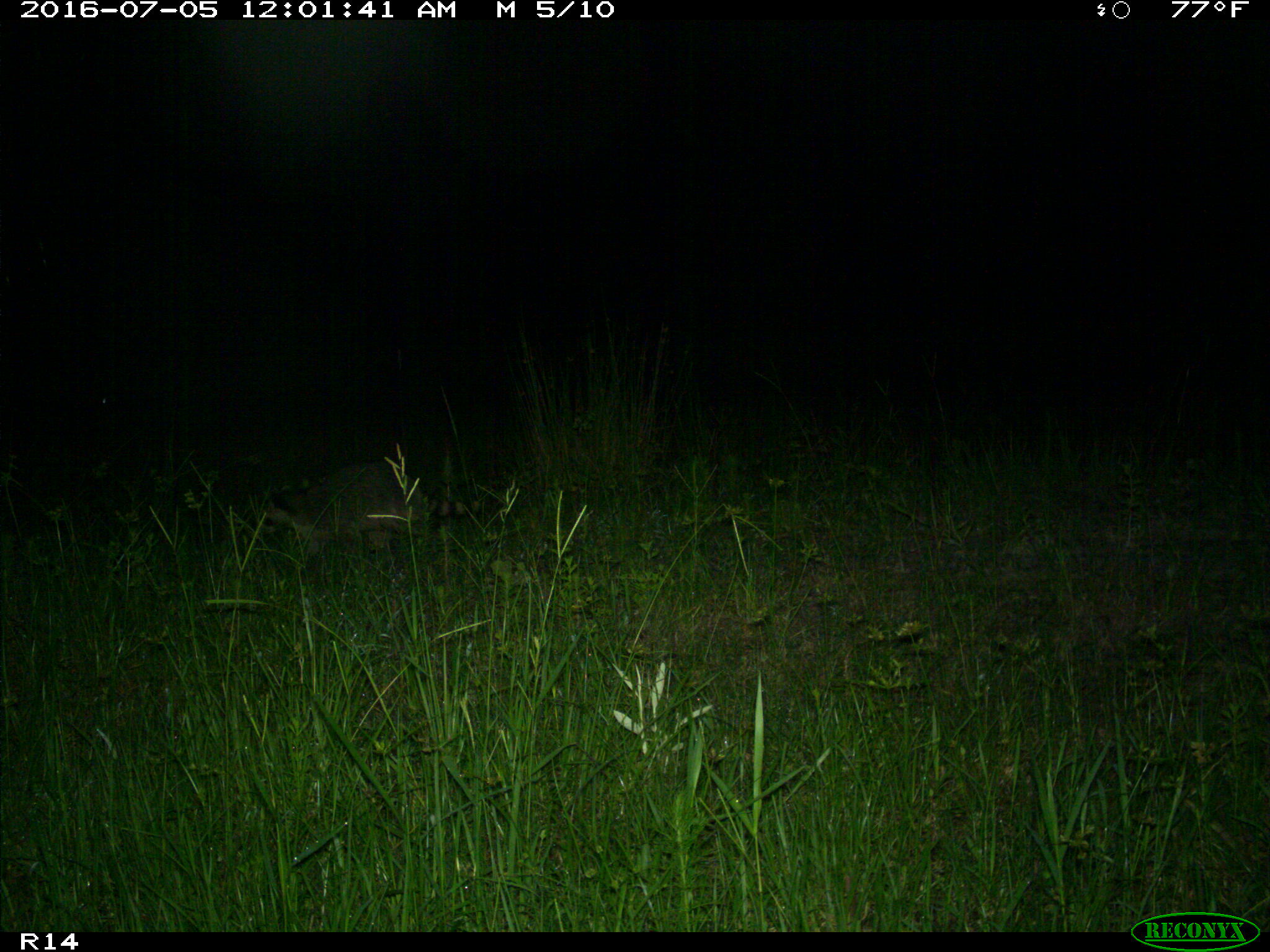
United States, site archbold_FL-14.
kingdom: Animalia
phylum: Chordata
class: Mammalia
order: Carnivora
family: Procyonidae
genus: Procyon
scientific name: Procyon lotor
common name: common raccoon